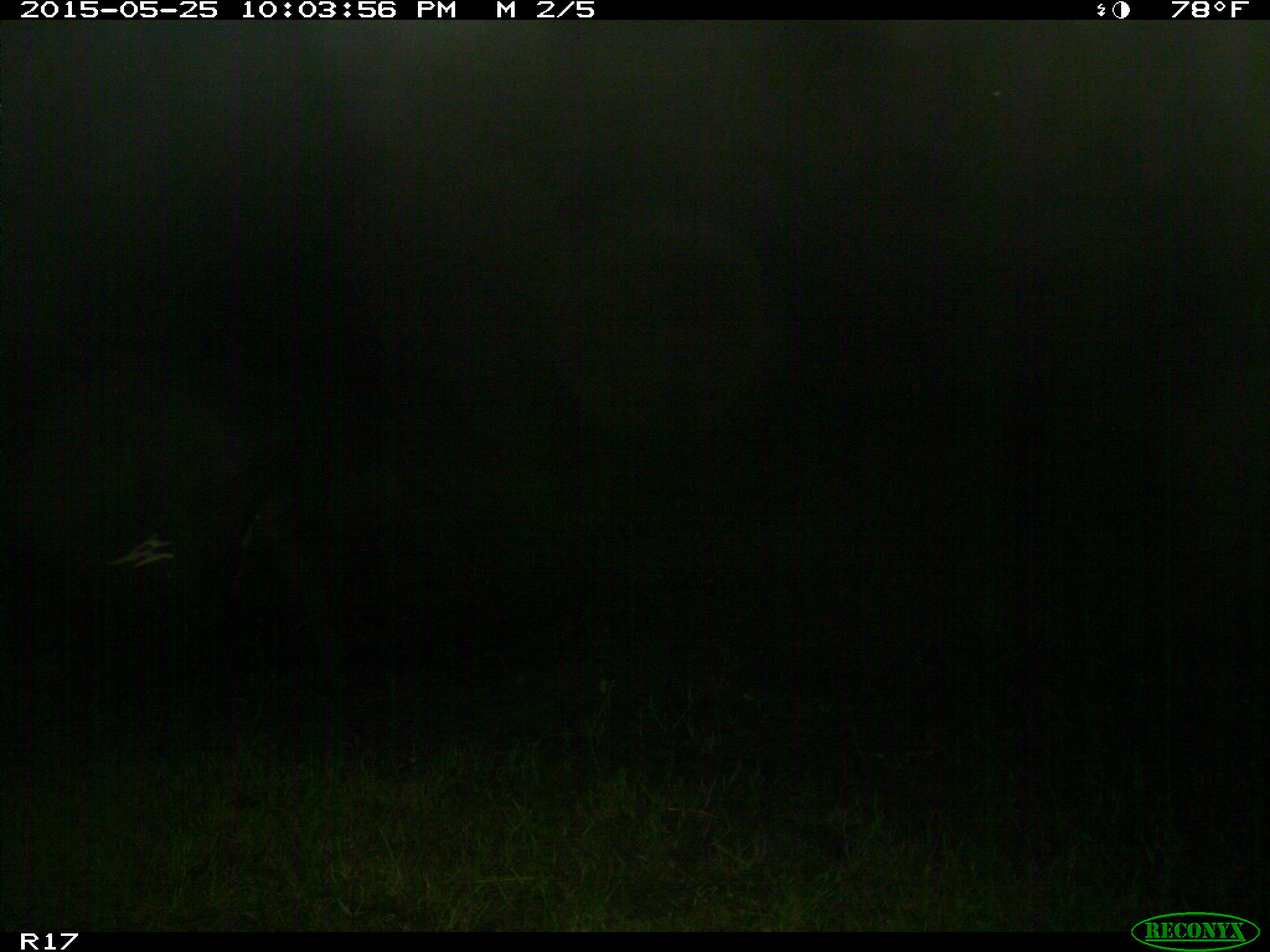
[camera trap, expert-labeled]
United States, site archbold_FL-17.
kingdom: Animalia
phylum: Chordata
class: Mammalia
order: Artiodactyla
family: Bovidae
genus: Bos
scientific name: Bos taurus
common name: domestic cow